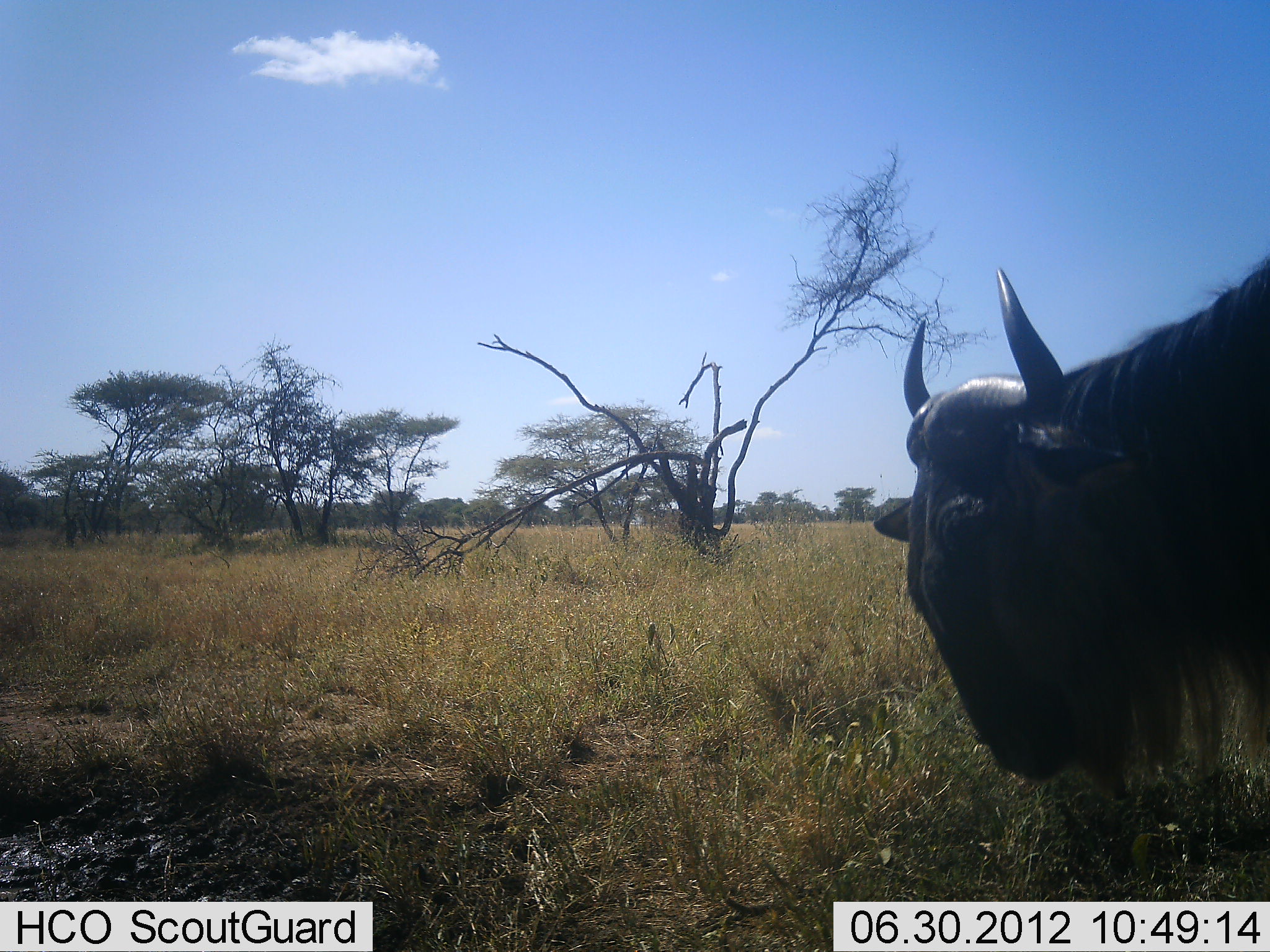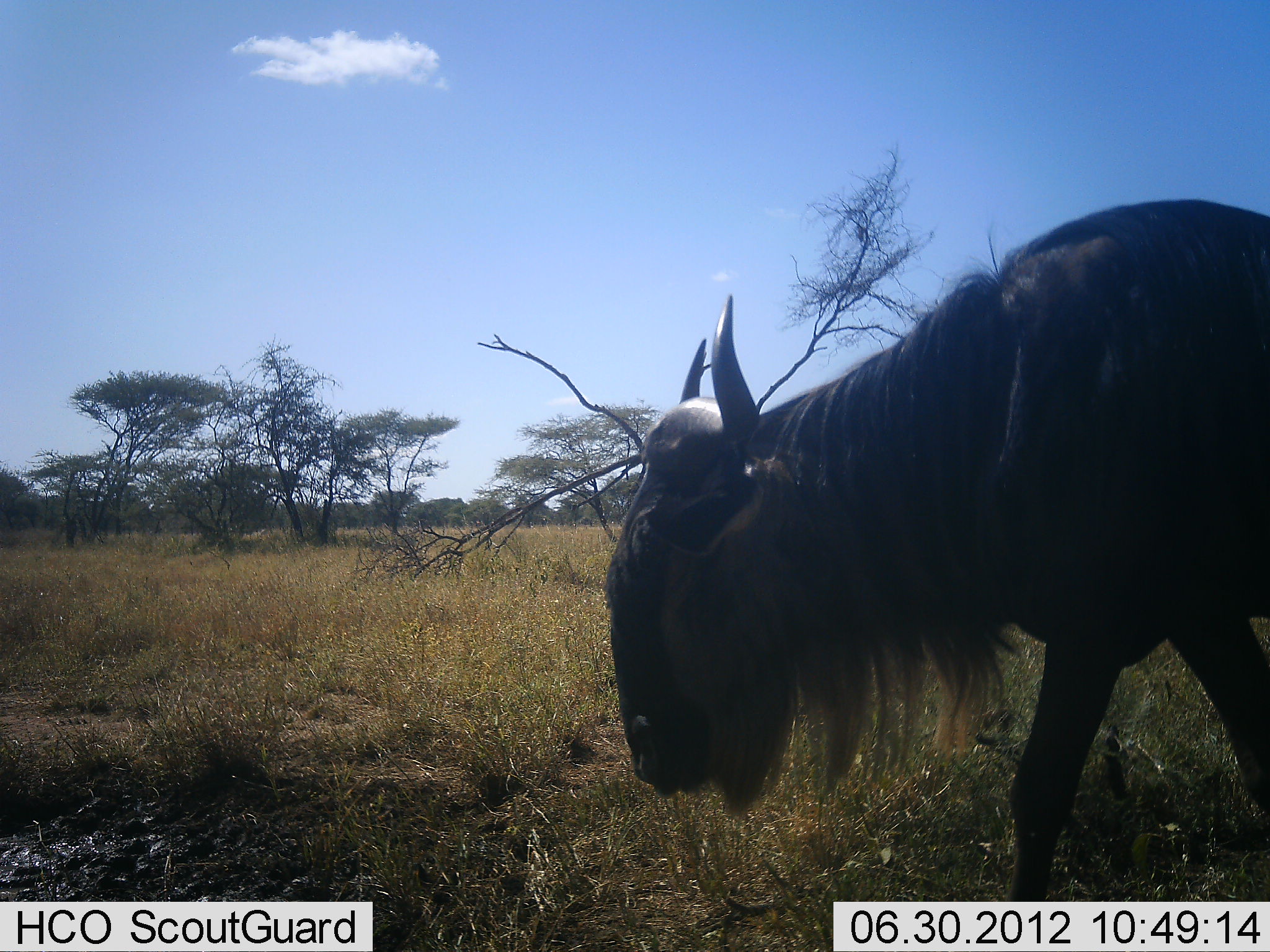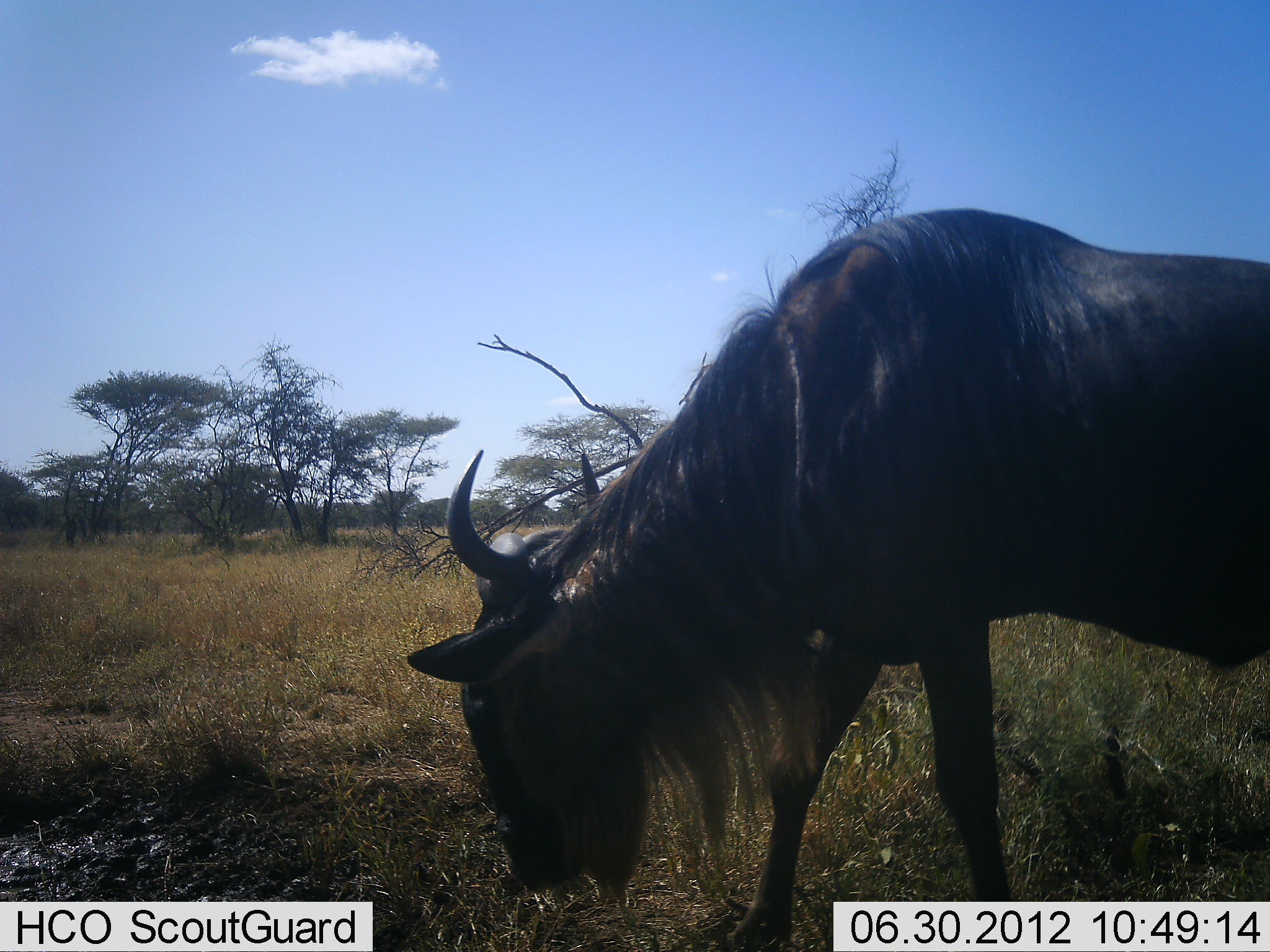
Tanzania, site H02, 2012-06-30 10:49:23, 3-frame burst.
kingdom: Animalia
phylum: Chordata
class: Mammalia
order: Artiodactyla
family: Bovidae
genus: Connochaetes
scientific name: Connochaetes taurinus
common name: blue wildebeest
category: wildebeest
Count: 1.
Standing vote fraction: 10%.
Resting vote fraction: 0%.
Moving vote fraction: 90%.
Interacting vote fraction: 0%.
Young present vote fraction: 0%.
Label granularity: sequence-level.